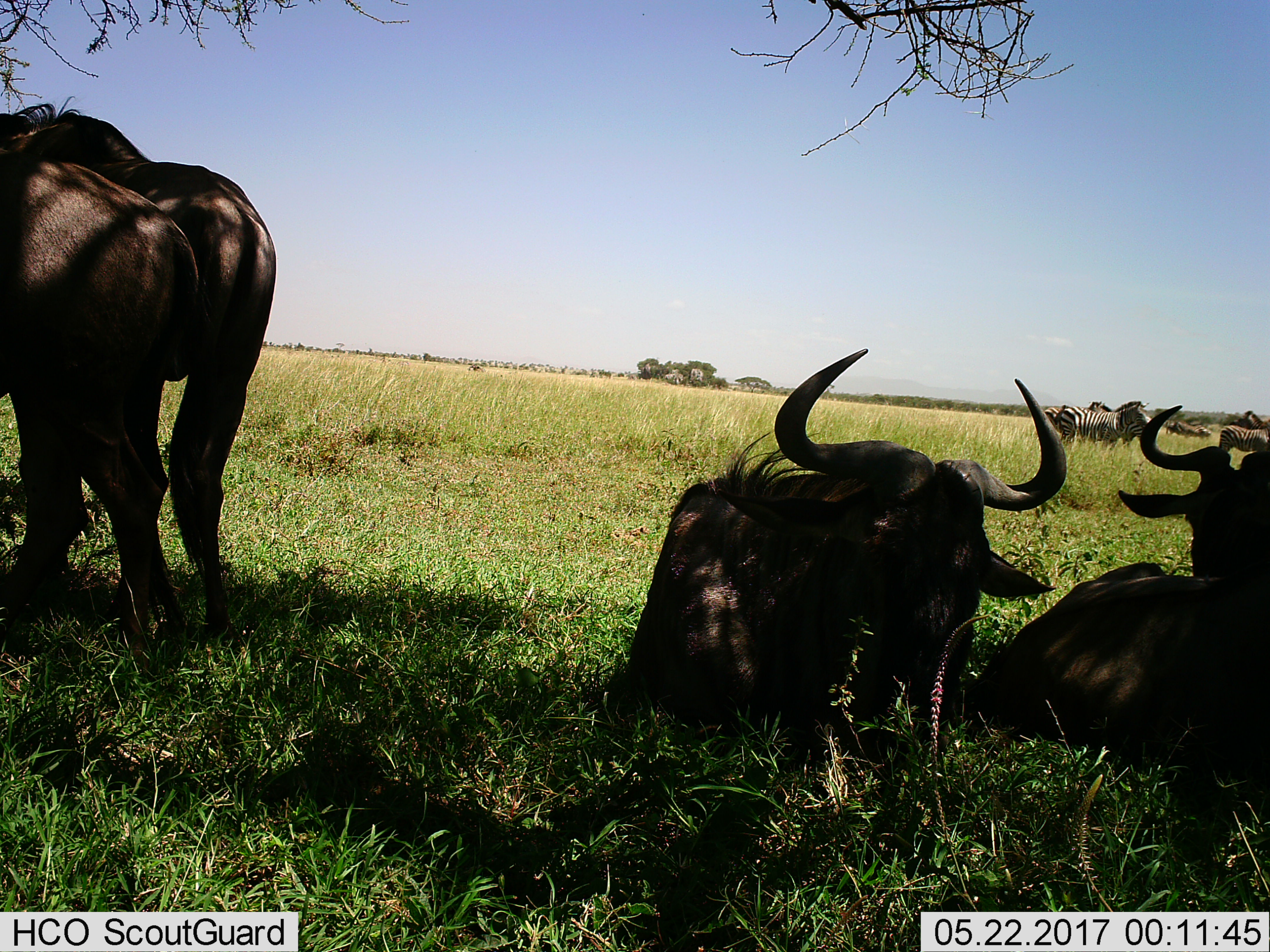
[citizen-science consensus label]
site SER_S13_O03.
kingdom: Animalia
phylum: Chordata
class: Mammalia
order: Artiodactyla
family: Bovidae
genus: Connochaetes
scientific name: Connochaetes taurinus taurinus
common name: blue wildebeest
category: wildebeestblue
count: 4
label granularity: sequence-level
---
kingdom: Animalia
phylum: Chordata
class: Mammalia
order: Perissodactyla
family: Equidae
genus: Equus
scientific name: Equus quagga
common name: plains zebra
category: zebraplains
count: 4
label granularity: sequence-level